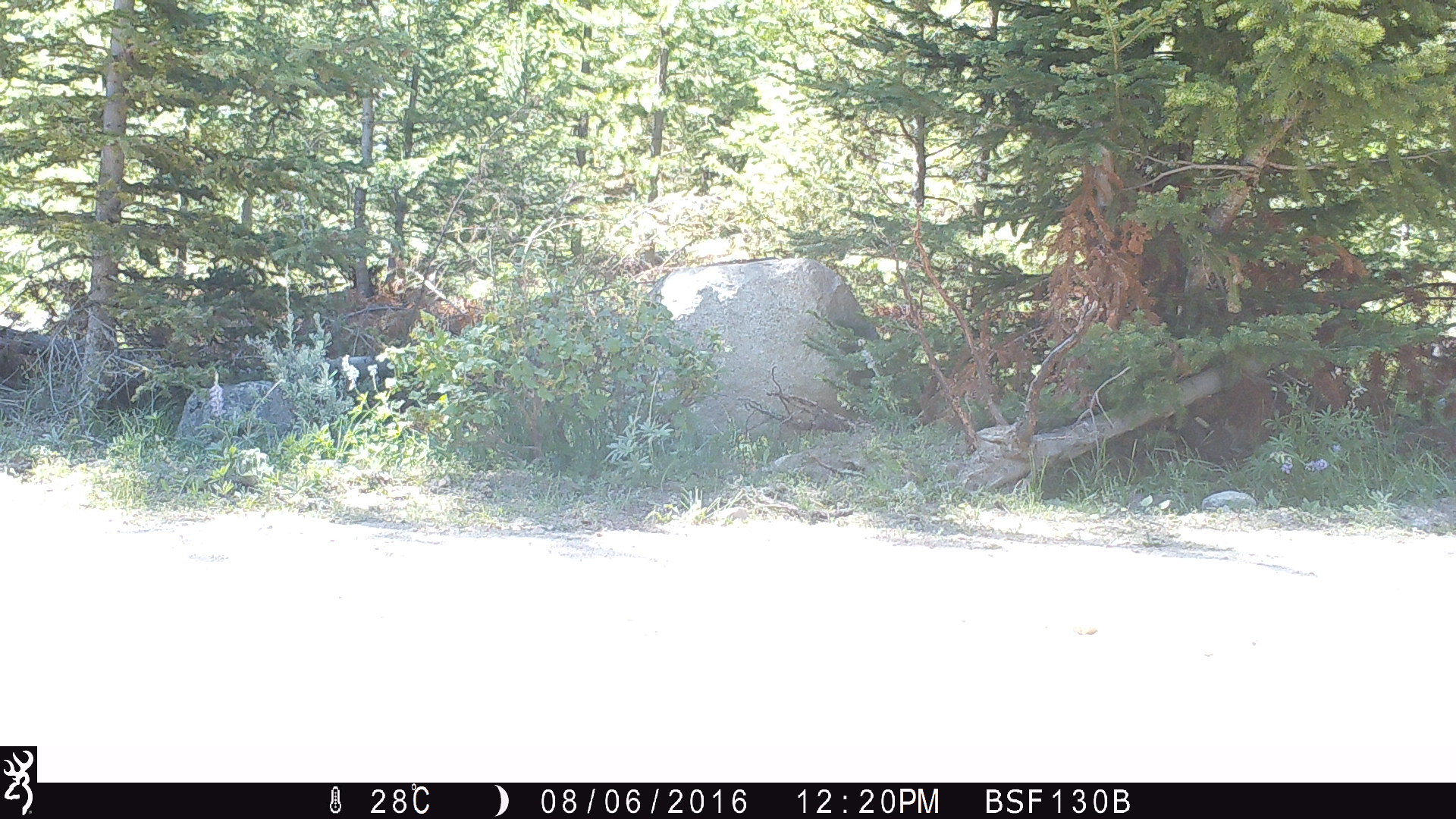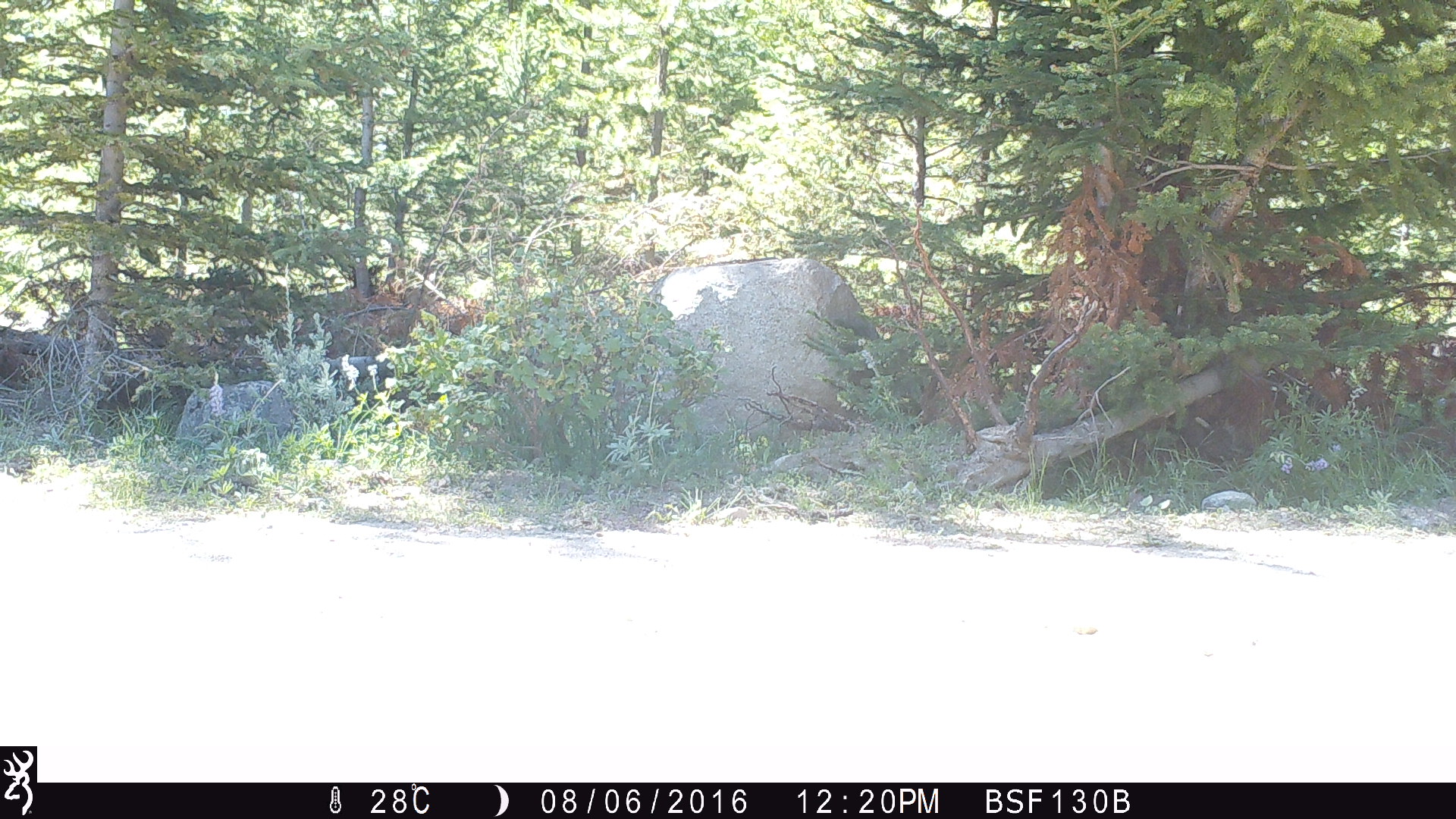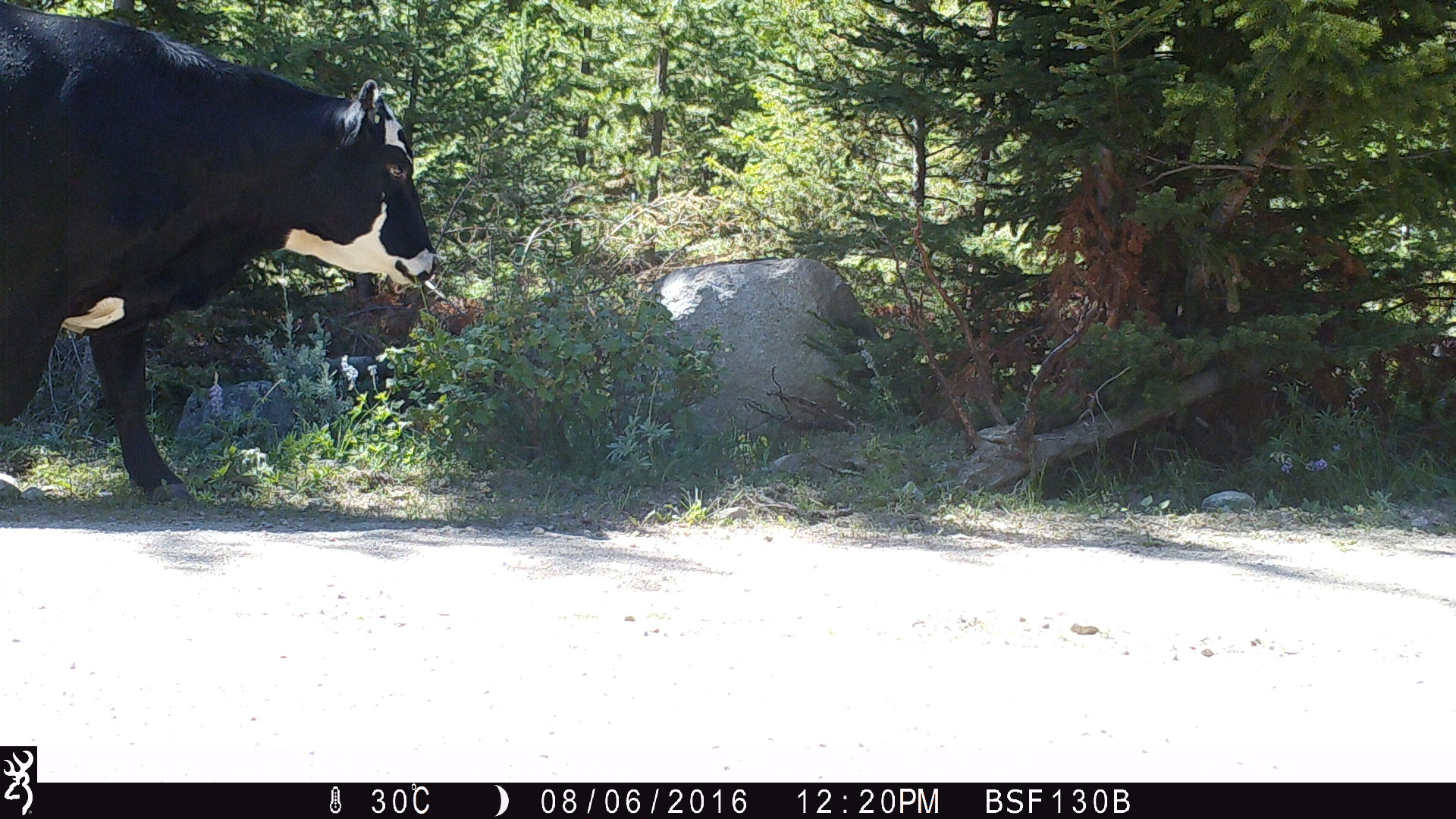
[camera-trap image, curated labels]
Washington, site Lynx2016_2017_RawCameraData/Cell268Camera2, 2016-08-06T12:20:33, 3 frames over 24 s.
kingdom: Animalia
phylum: Chordata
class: Mammalia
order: Artiodactyla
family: Bovidae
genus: Bos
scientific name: Bos taurus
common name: domestic cattle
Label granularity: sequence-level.